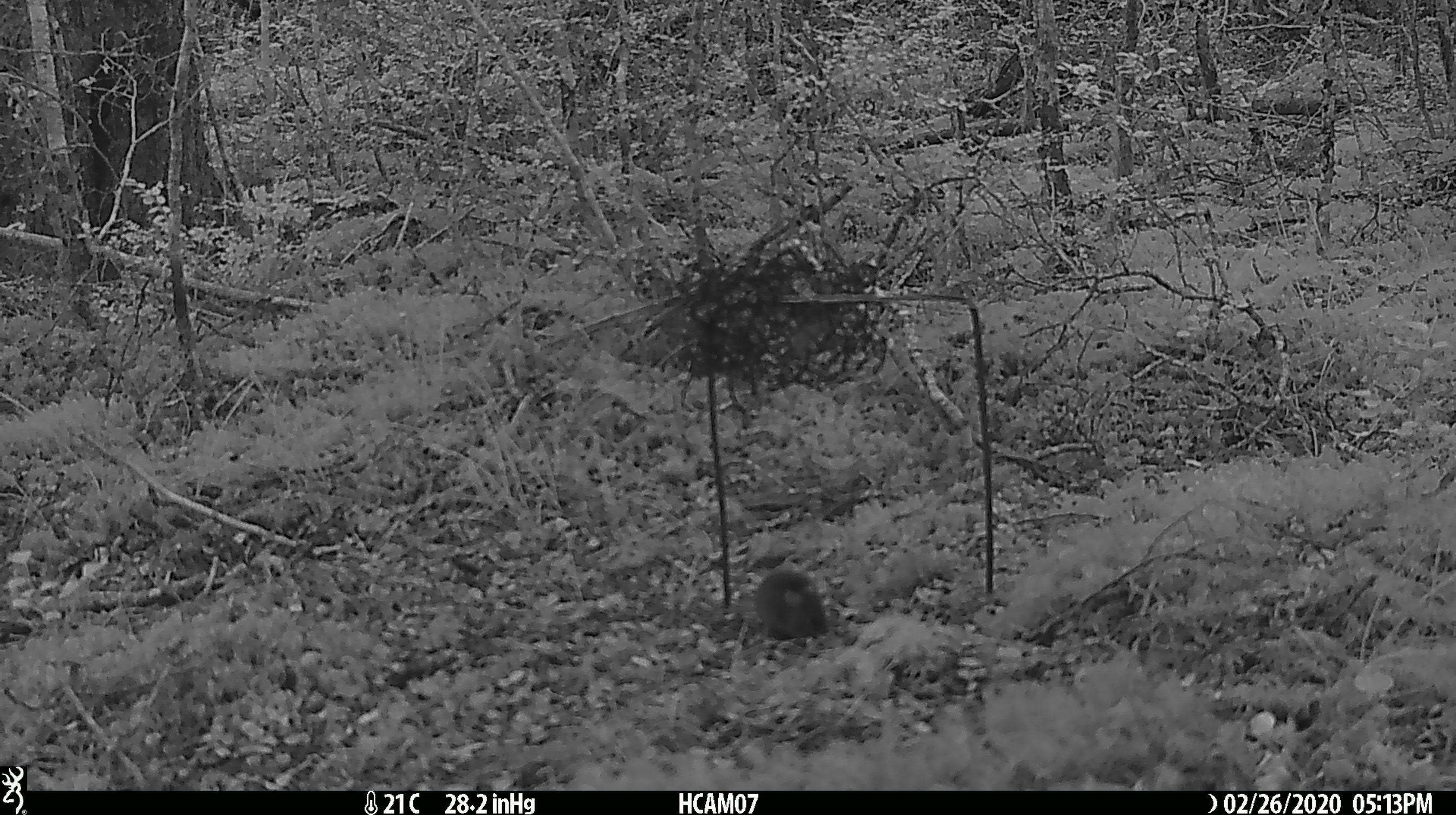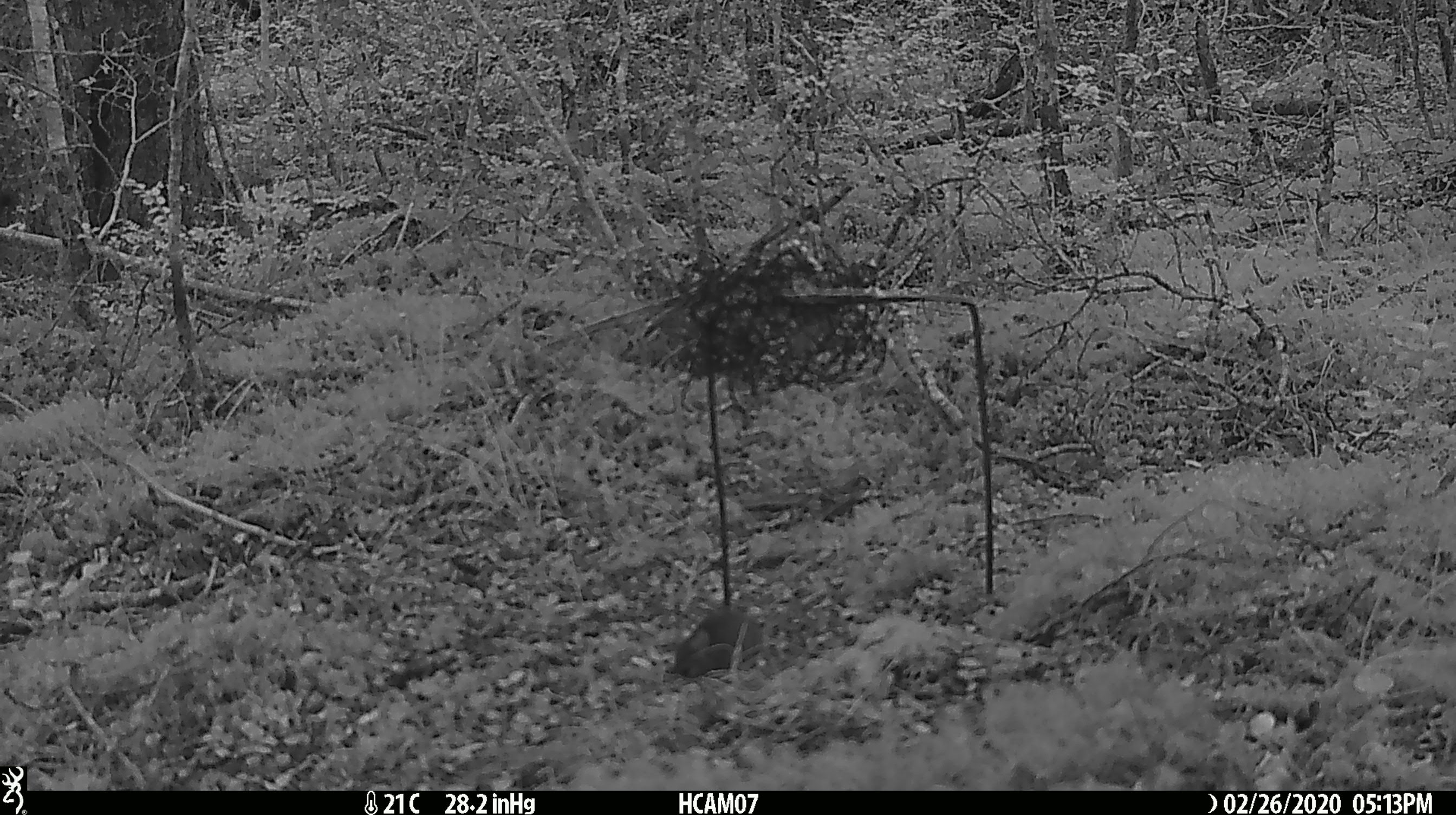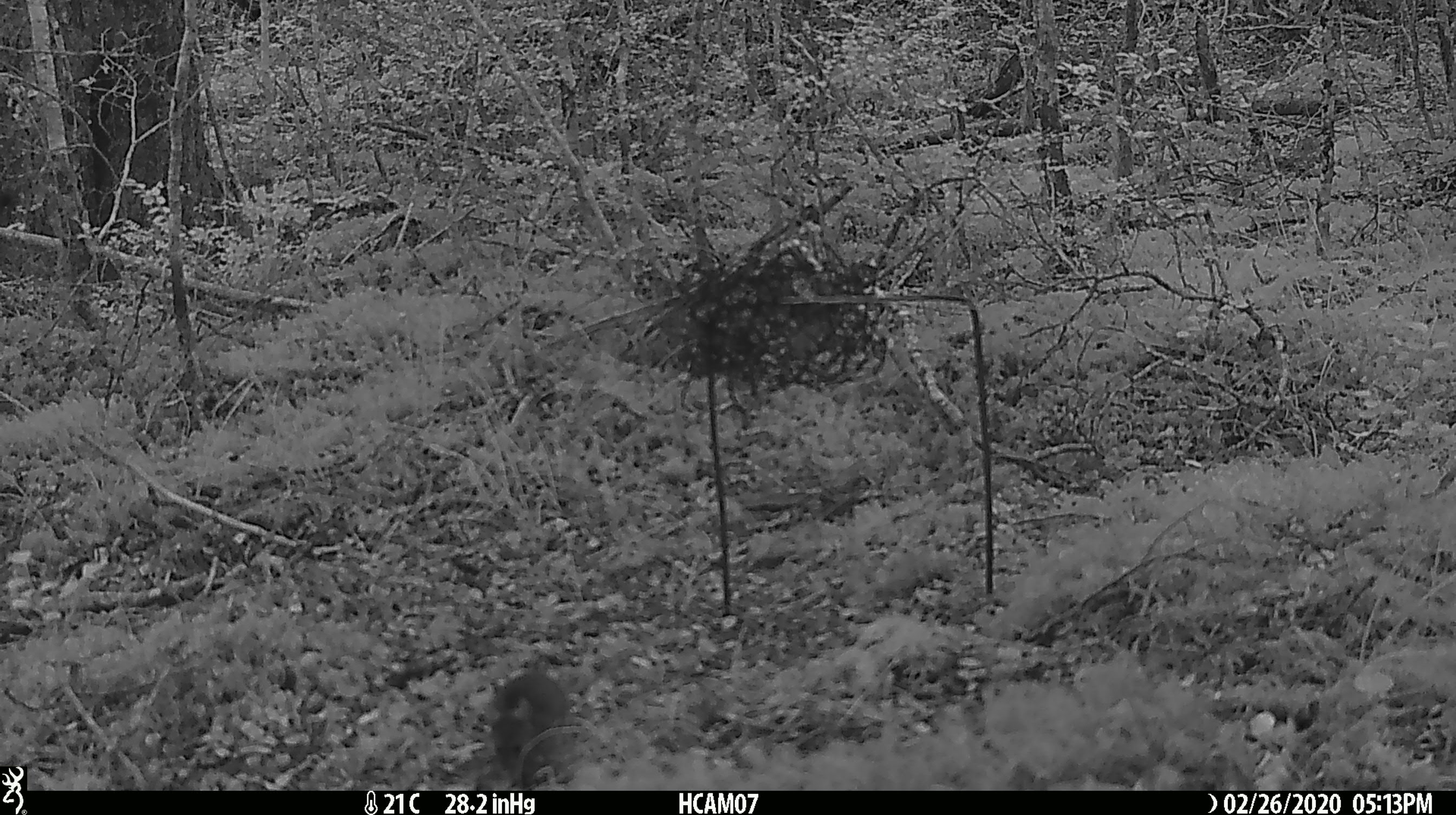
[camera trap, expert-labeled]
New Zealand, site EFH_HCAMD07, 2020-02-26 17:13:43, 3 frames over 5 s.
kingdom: Animalia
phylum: Chordata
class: Mammalia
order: Rodentia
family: Muridae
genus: Mus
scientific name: Mus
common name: mouse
Mouse (Mus).